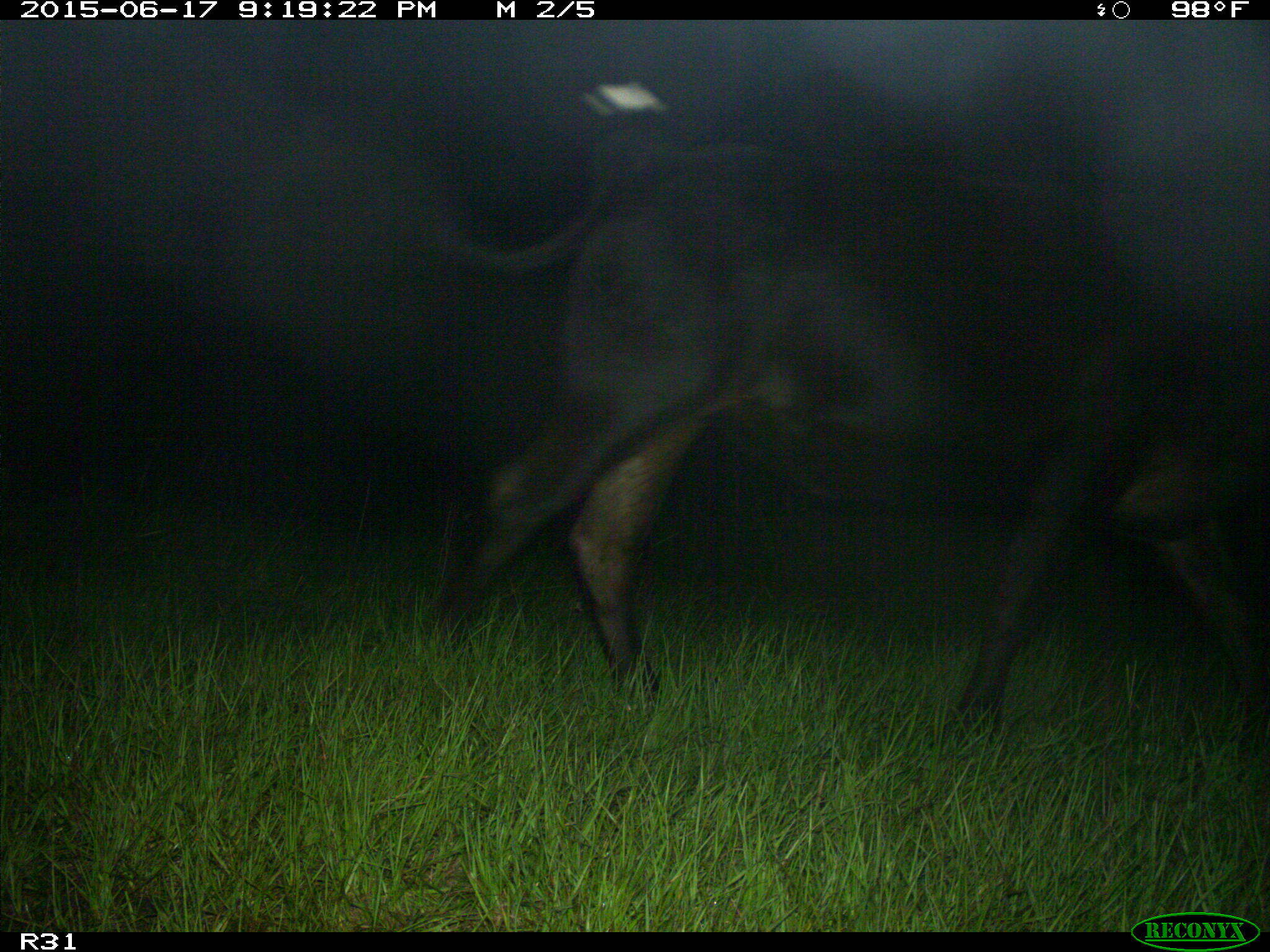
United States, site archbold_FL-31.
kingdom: Animalia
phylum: Chordata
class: Mammalia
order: Artiodactyla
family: Bovidae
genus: Bos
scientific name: Bos taurus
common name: domestic cow